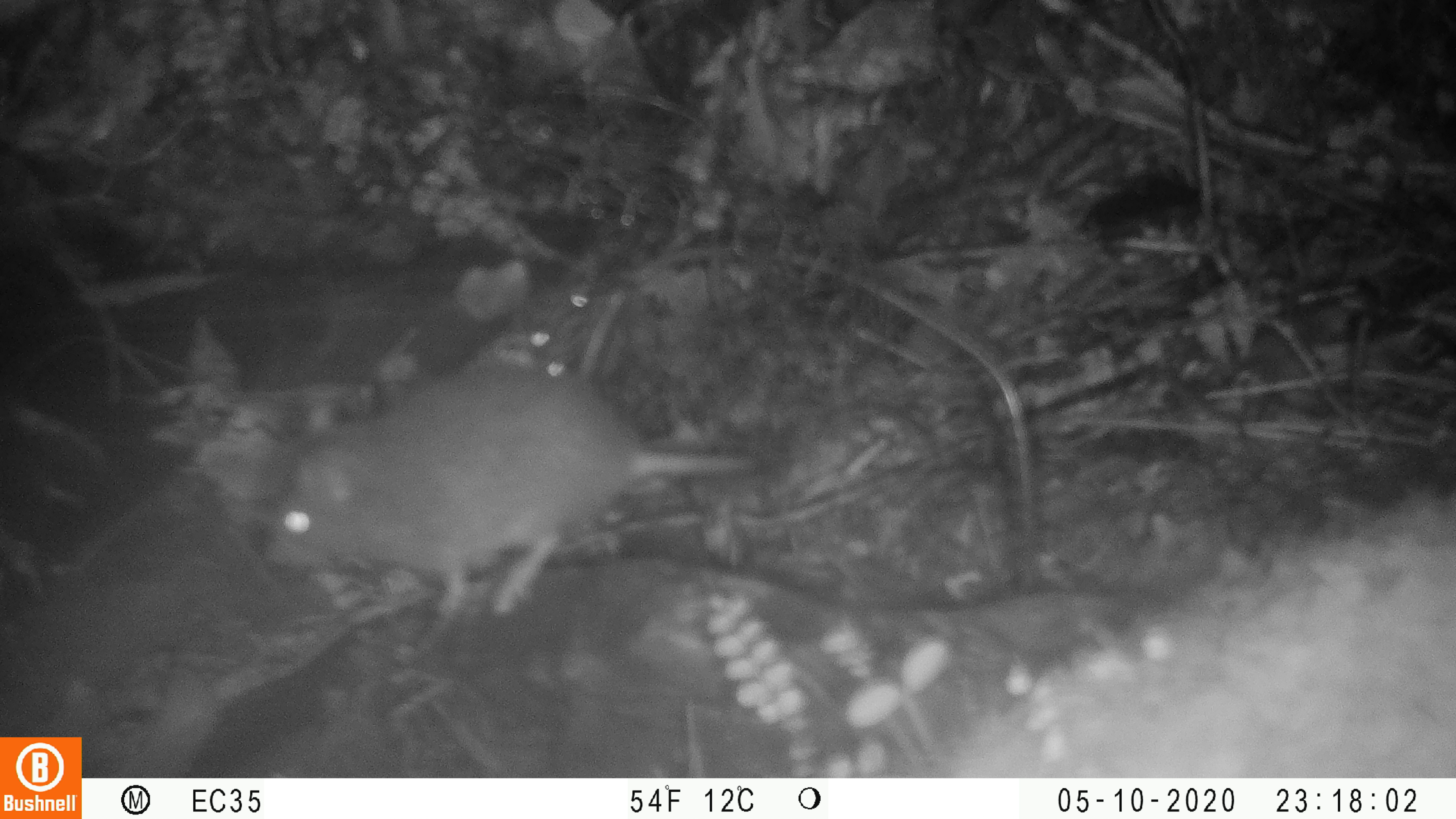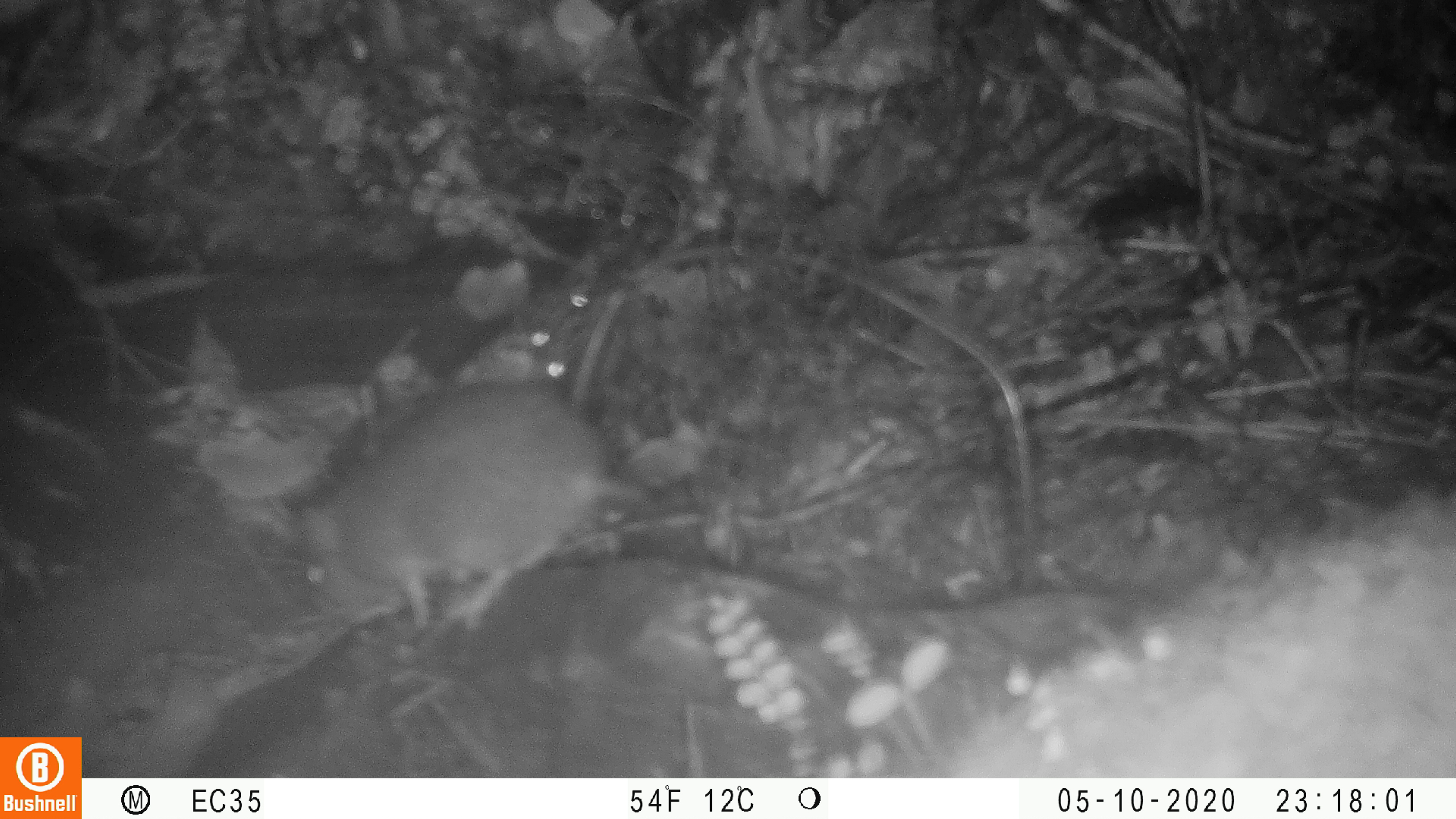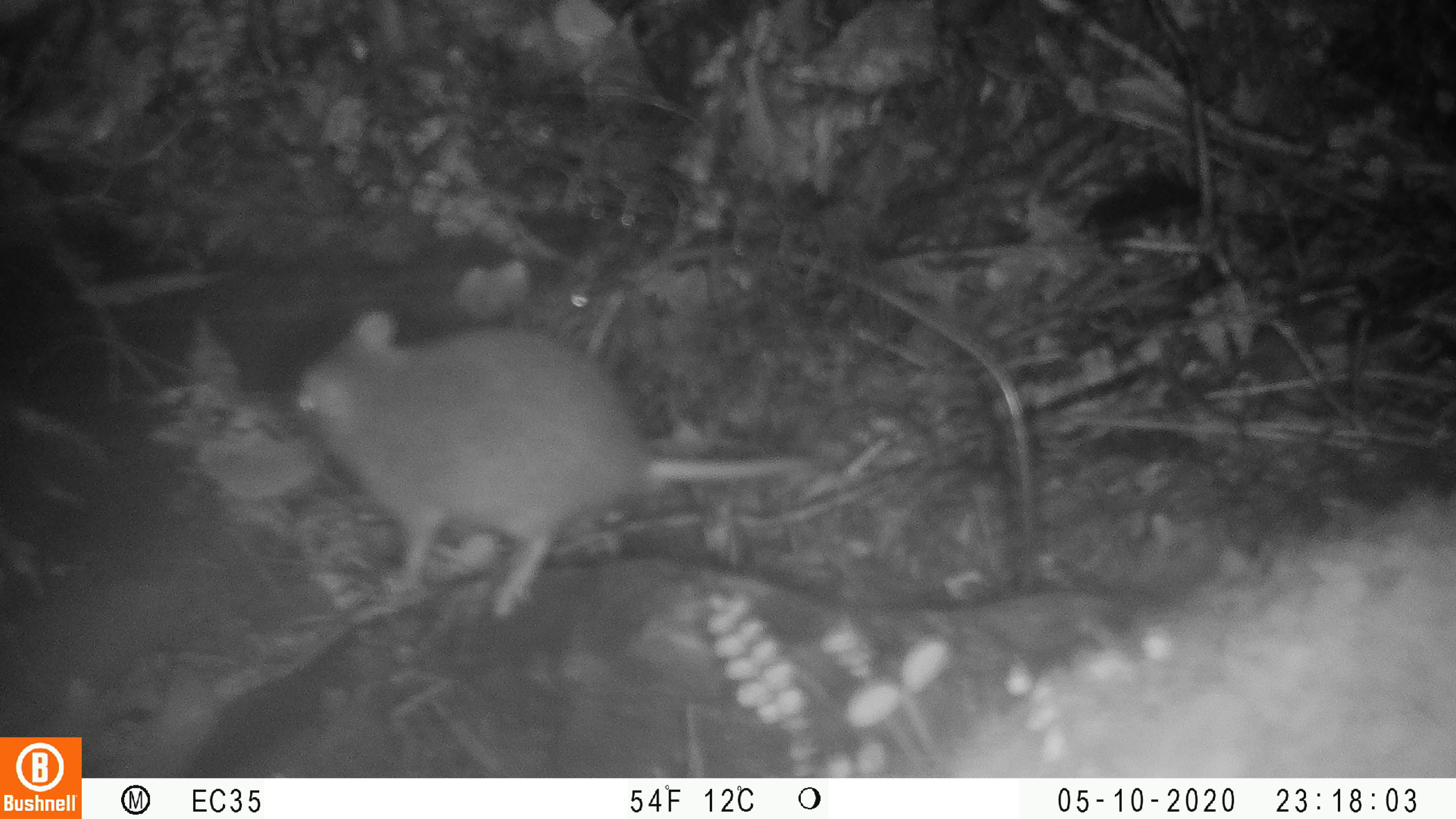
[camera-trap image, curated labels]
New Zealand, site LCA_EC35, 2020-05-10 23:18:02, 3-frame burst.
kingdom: Animalia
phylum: Chordata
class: Mammalia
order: Rodentia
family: Muridae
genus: Rattus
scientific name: Rattus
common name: rat